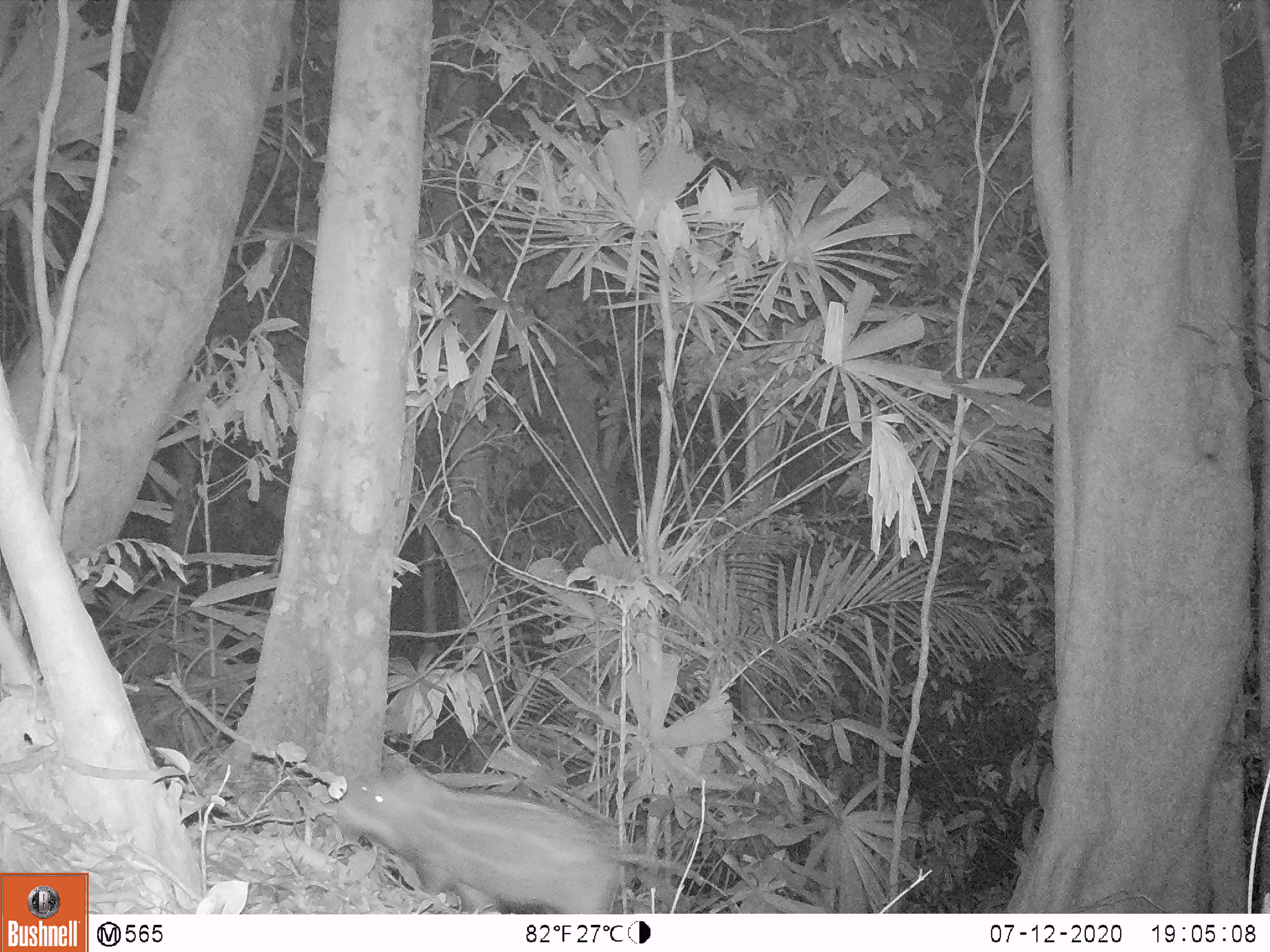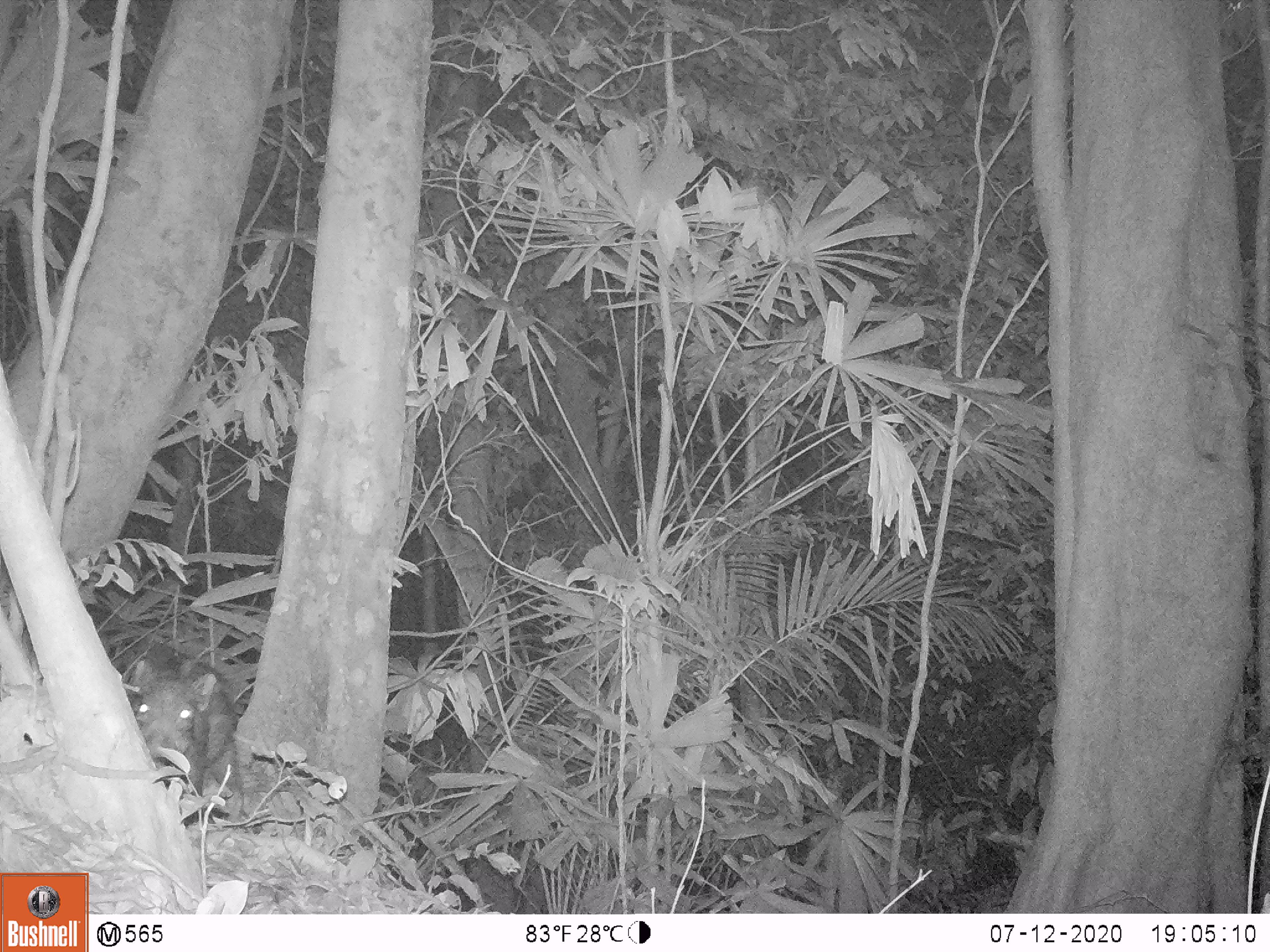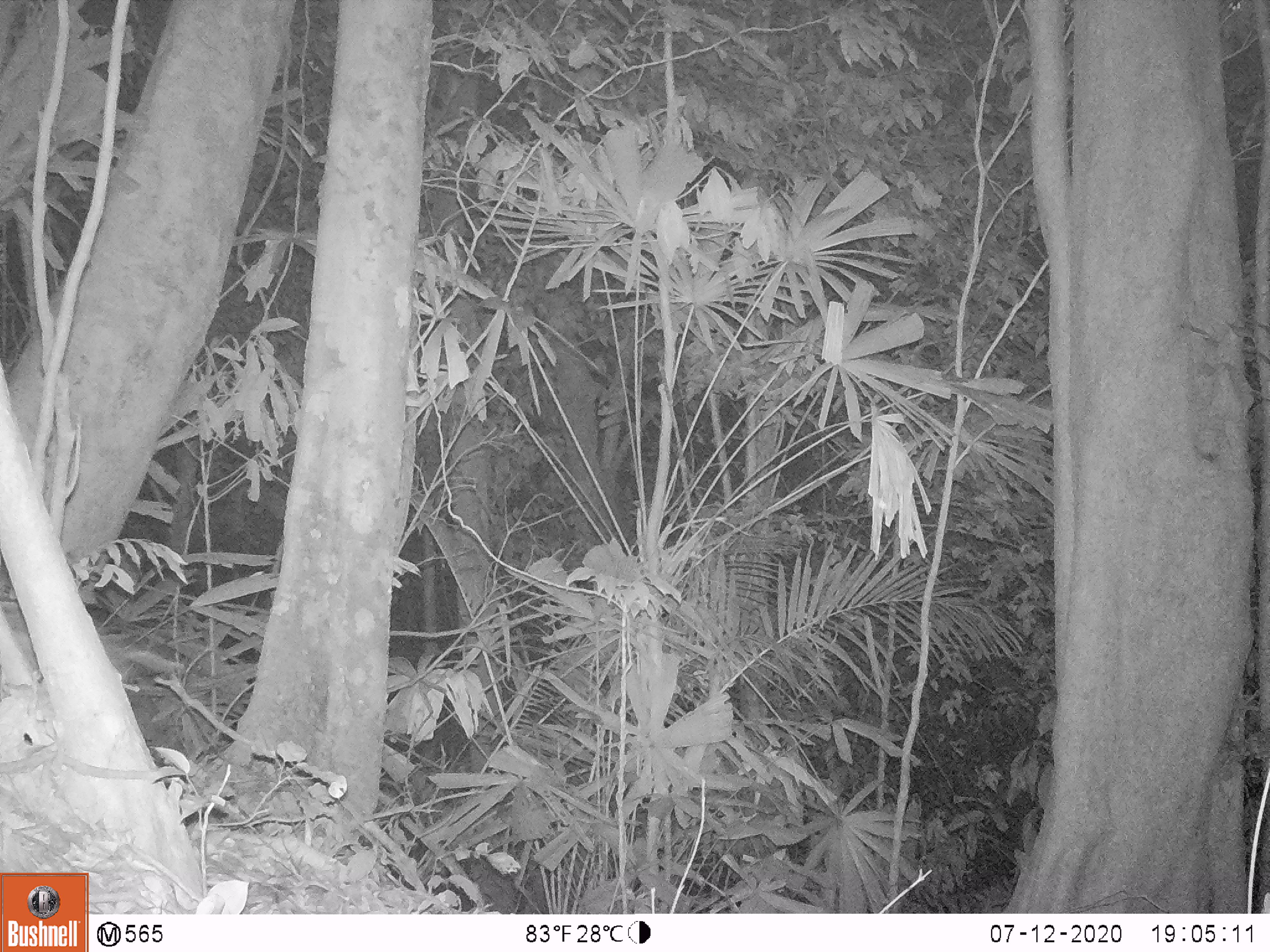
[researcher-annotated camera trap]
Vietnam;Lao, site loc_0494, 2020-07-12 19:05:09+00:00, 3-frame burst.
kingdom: Animalia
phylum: Chordata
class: Mammalia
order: Artiodactyla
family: Suidae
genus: Sus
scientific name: Sus scrofa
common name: eurasian wild pig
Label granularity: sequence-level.